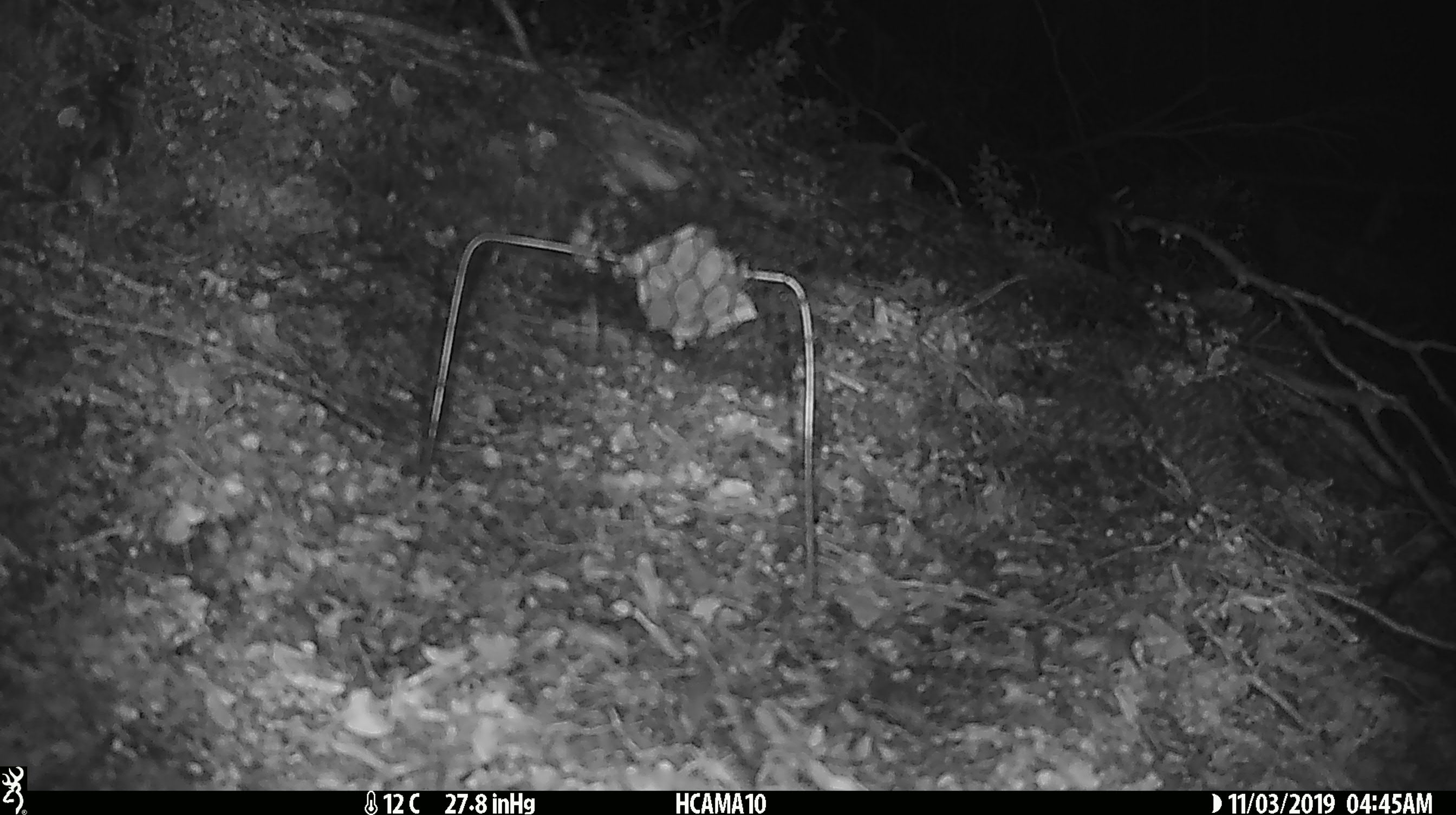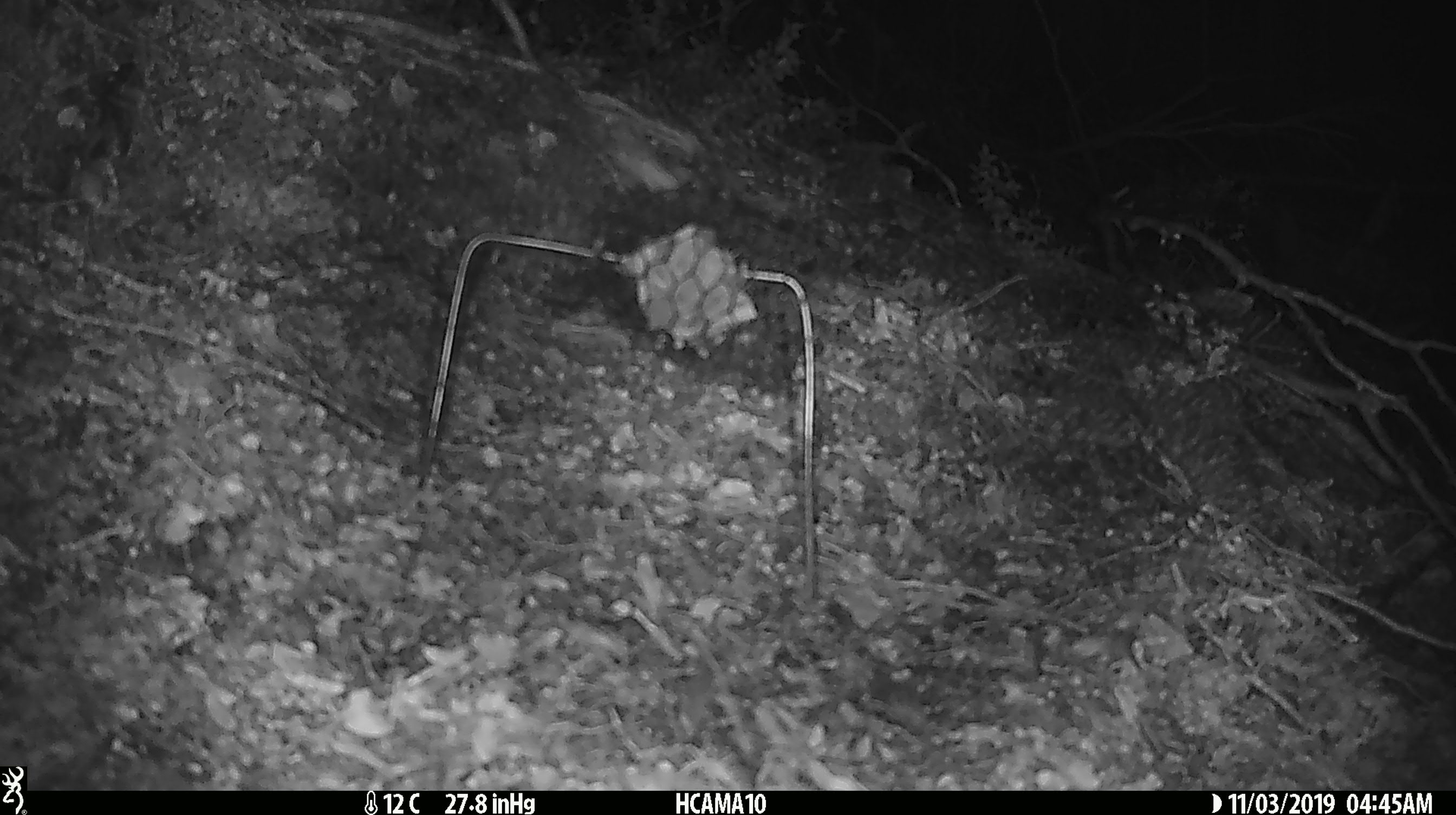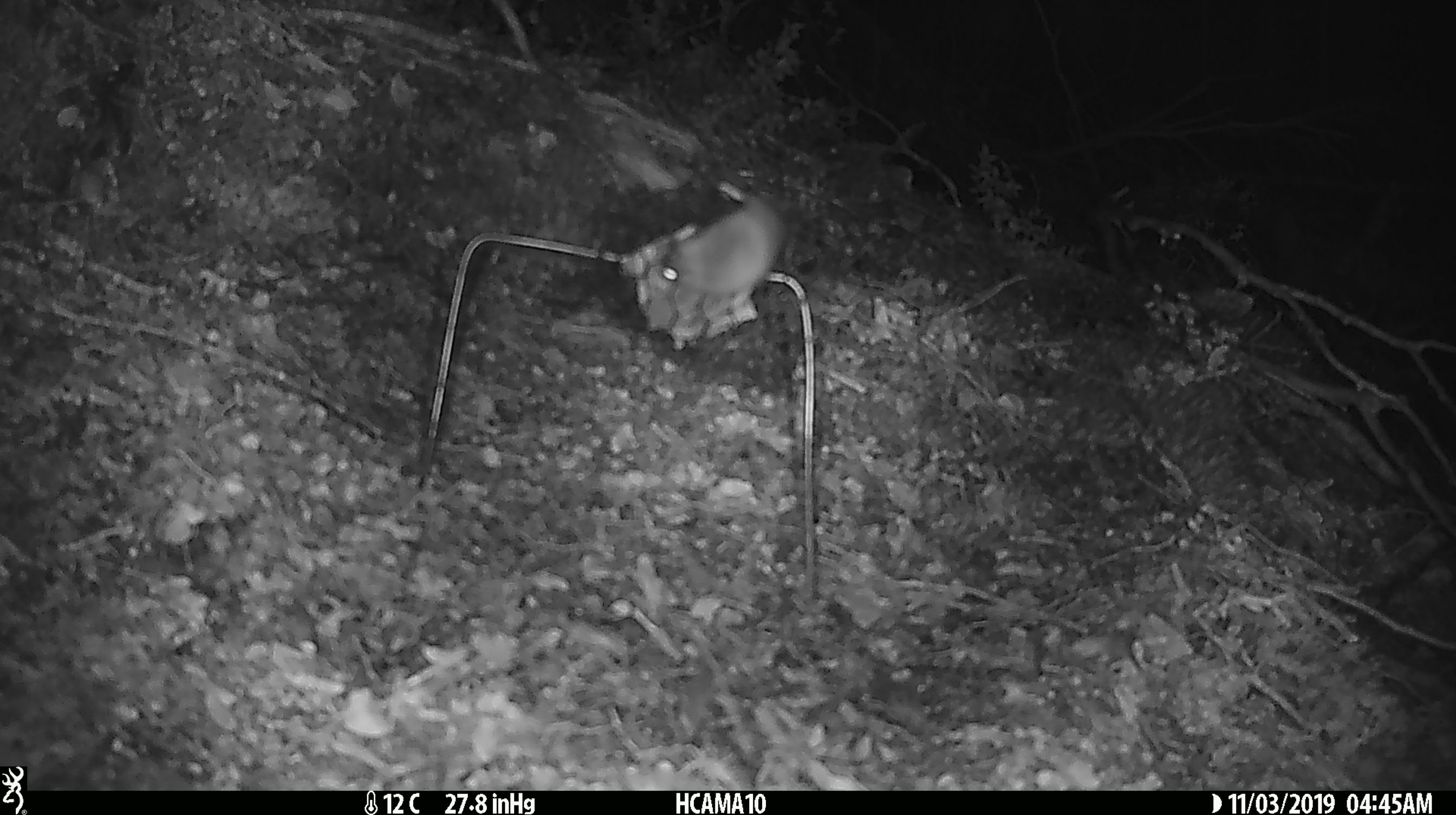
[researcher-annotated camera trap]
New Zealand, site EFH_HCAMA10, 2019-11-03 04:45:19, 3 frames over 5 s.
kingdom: Animalia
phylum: Chordata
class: Mammalia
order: Rodentia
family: Muridae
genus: Mus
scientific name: Mus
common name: mouse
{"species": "mouse (Mus)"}